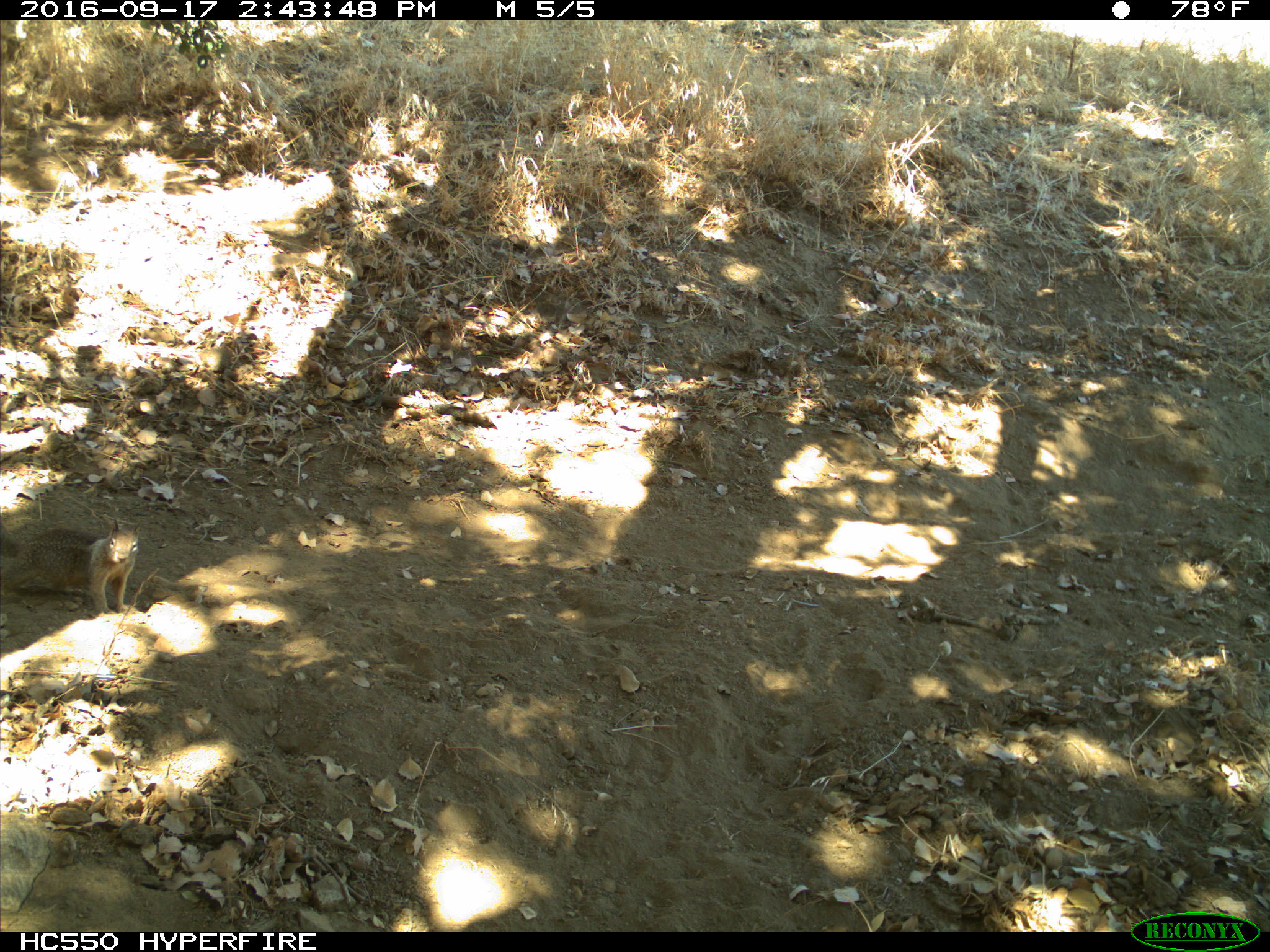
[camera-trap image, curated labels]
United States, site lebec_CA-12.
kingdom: Animalia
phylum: Chordata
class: Mammalia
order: Rodentia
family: Sciuridae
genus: Otospermophilus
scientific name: Otospermophilus beecheyi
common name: california ground squirrel